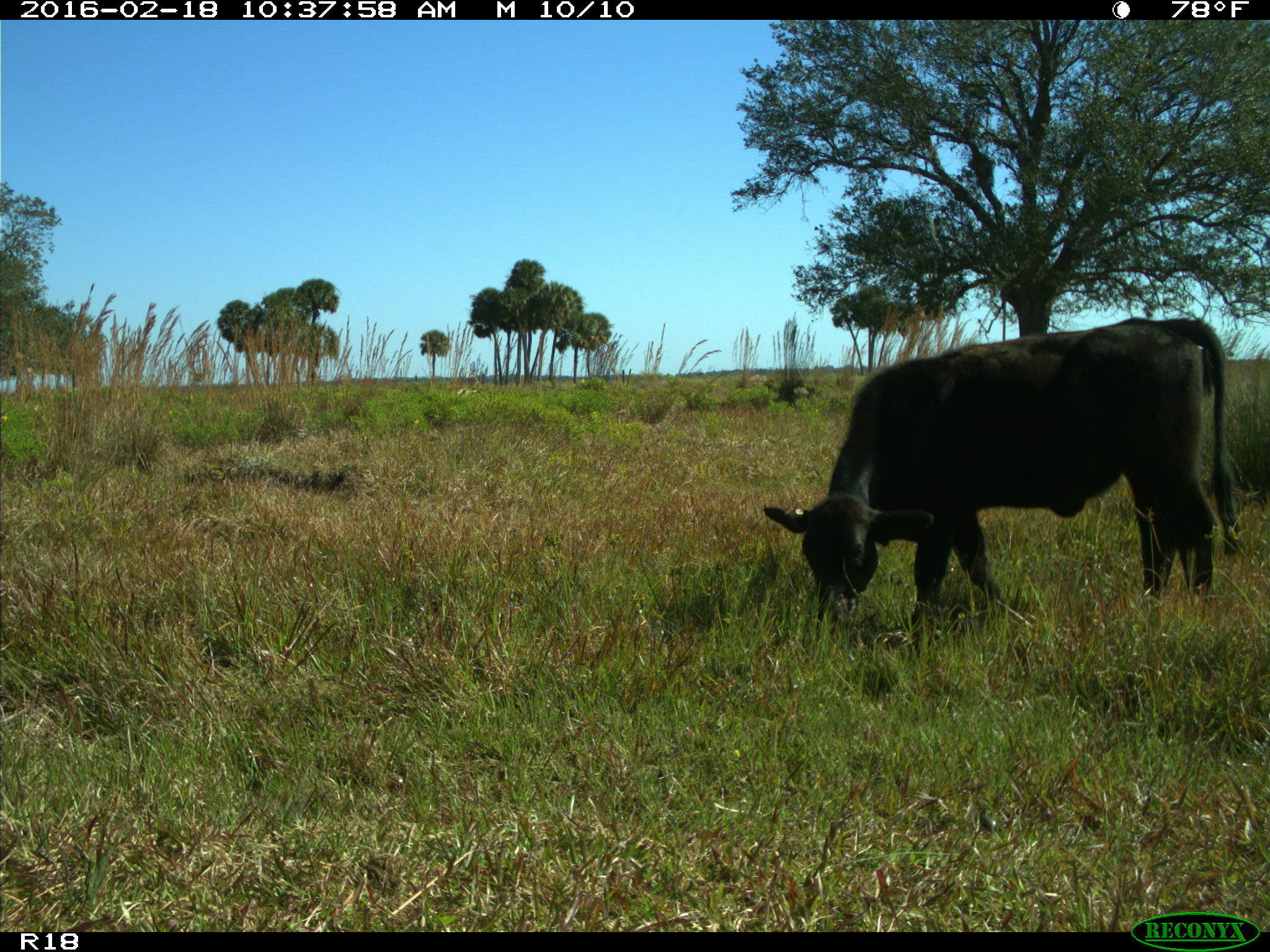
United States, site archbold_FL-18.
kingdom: Animalia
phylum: Chordata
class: Mammalia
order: Artiodactyla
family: Bovidae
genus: Bos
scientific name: Bos taurus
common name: domestic cow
Bos taurus (domestic cow).